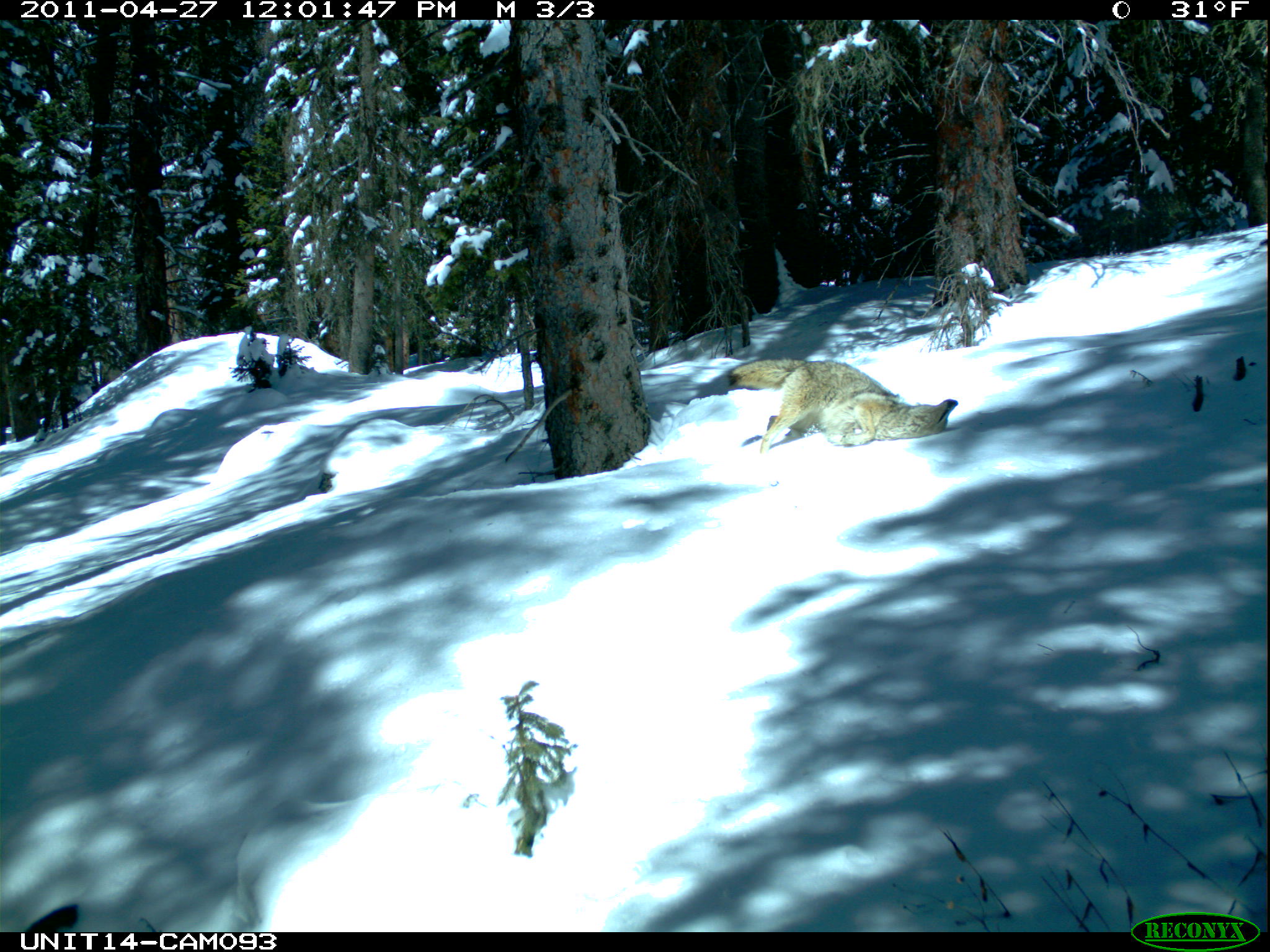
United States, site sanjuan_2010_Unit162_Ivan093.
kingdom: Animalia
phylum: Chordata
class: Mammalia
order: Carnivora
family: Canidae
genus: Canis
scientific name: Canis latrans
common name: coyote